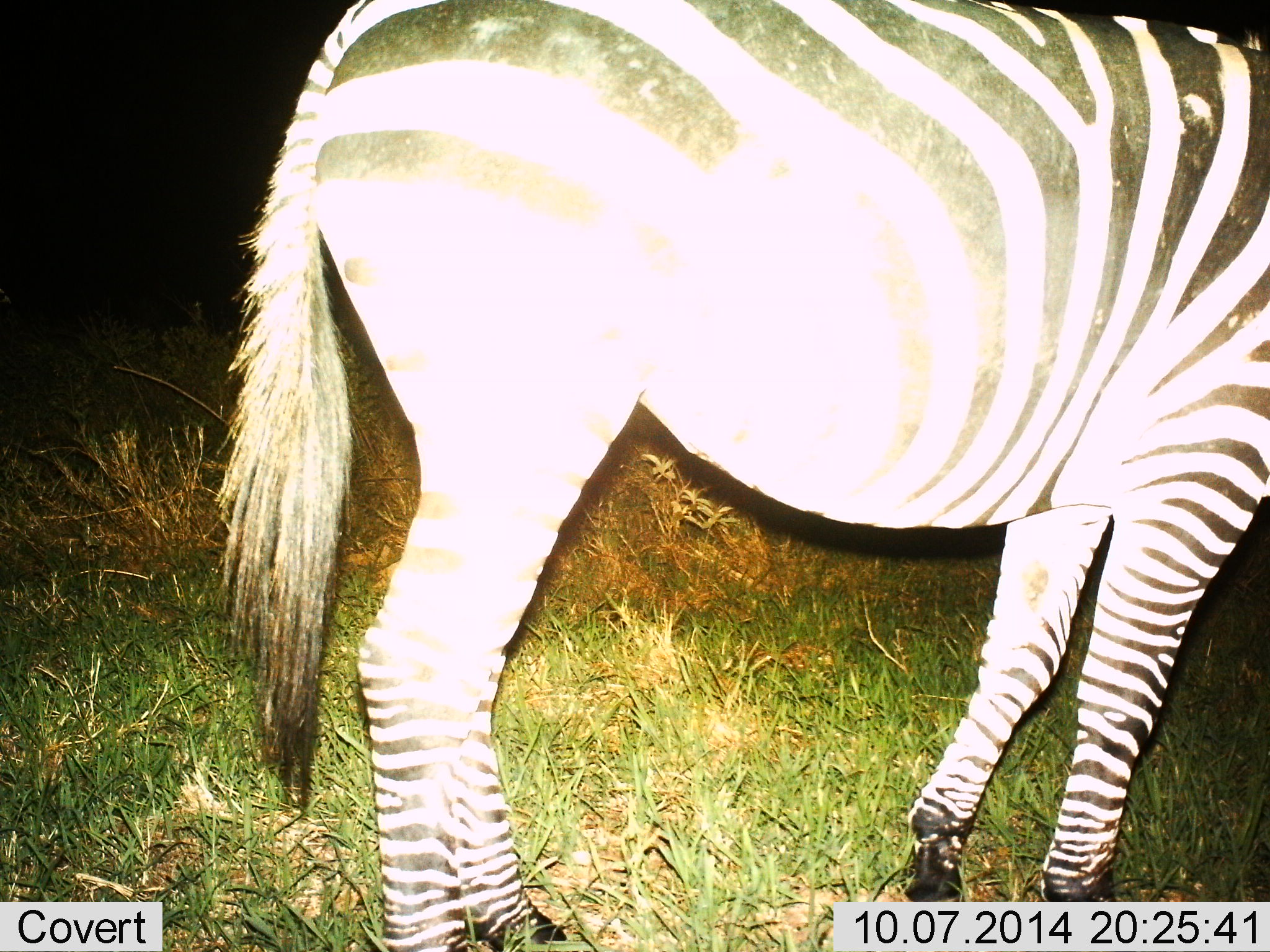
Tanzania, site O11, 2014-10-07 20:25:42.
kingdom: Animalia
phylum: Chordata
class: Mammalia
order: Perissodactyla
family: Equidae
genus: Equus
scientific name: Equus quagga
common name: plains zebra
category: zebra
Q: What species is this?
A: Zebra (plains zebra) (Equus quagga).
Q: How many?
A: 1.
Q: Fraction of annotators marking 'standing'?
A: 80%.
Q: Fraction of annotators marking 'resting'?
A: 0%.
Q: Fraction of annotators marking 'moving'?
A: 20%.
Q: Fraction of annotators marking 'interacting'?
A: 0%.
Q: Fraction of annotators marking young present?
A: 0%.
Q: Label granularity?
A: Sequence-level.